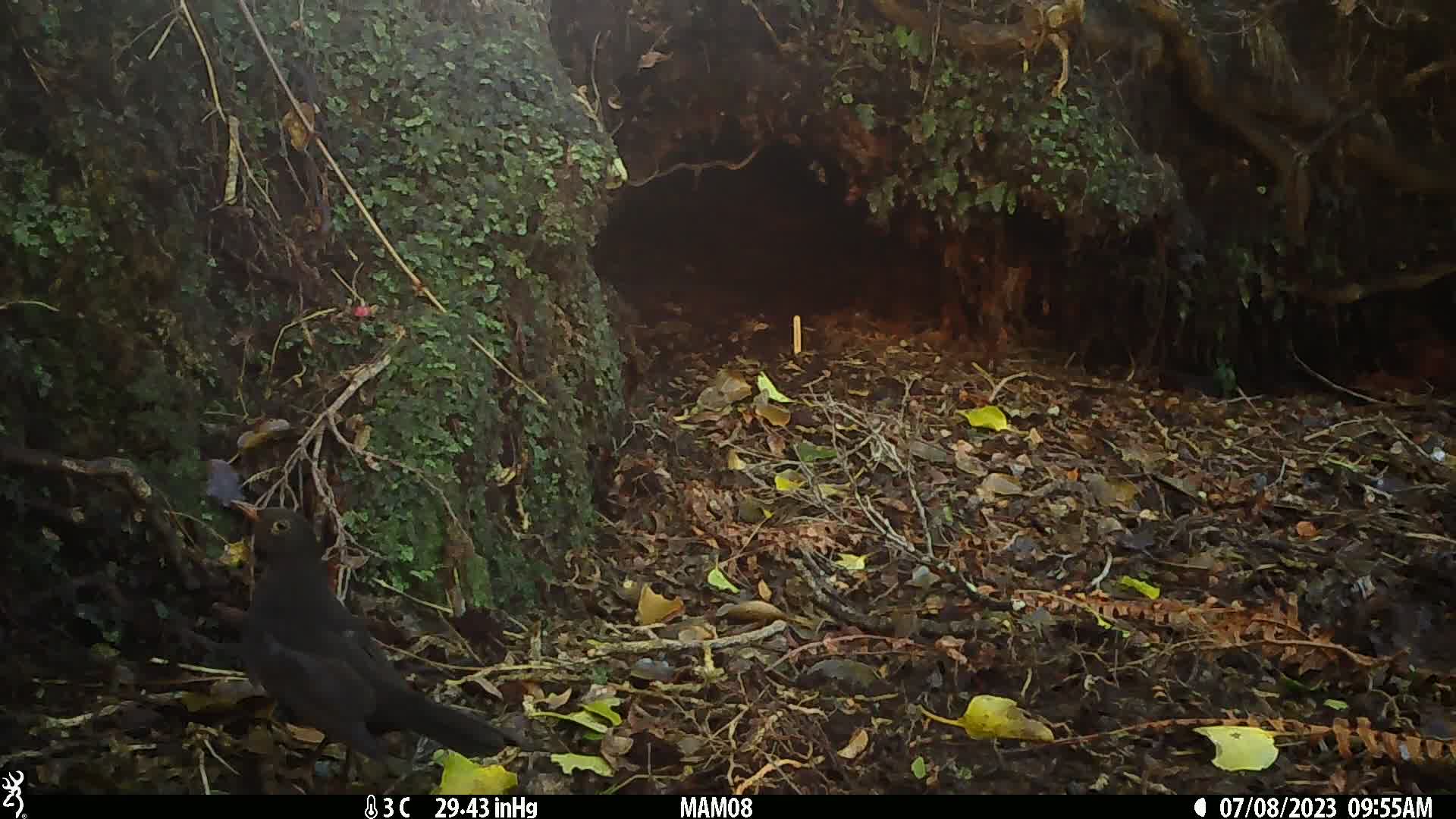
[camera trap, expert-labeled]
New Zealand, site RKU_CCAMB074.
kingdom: Animalia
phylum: Chordata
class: Aves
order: Passeriformes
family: Turdidae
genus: Turdus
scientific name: Turdus merula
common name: eurasian blackbird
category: blackbird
Blackbird (eurasian blackbird) (Turdus merula).